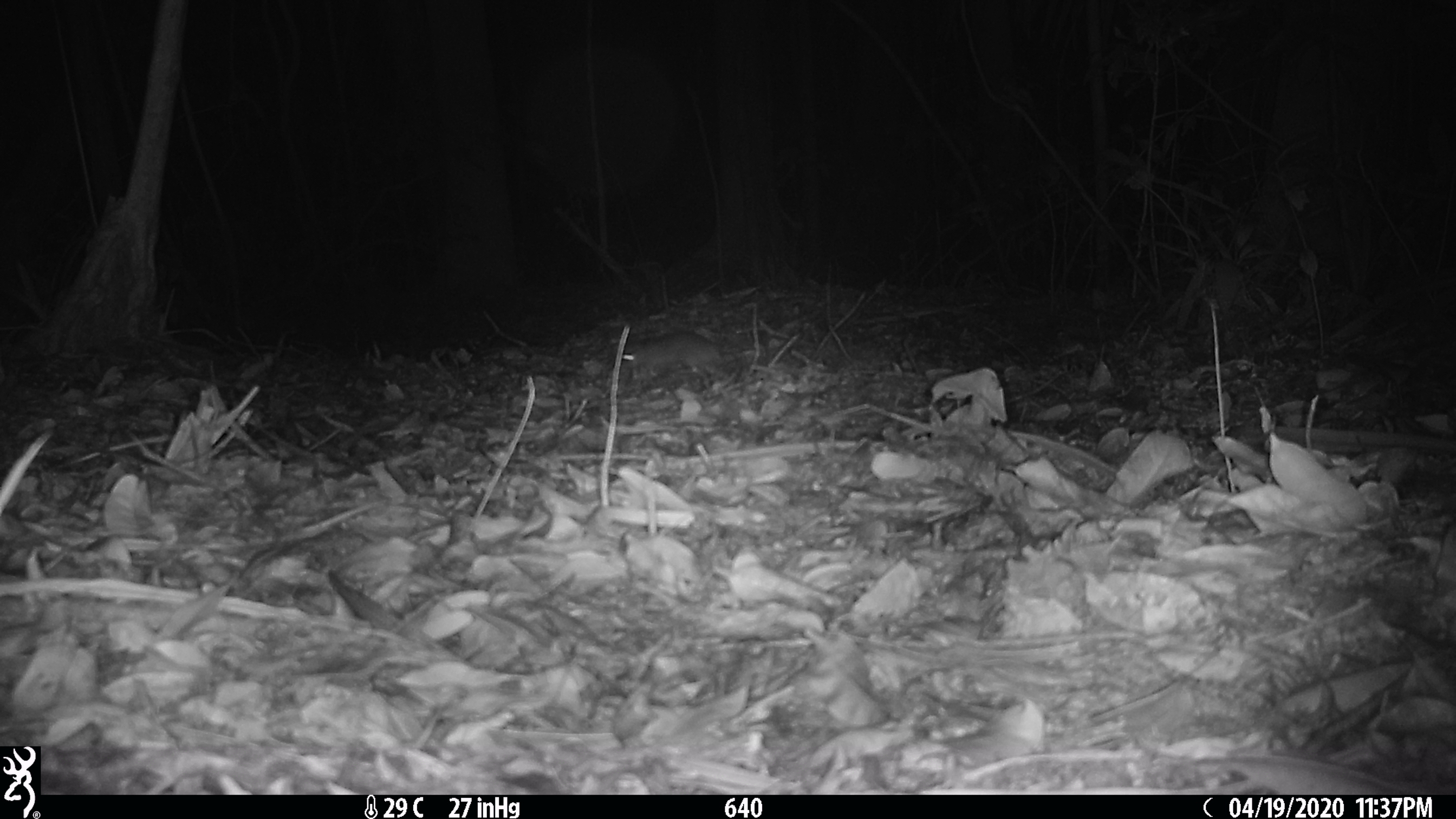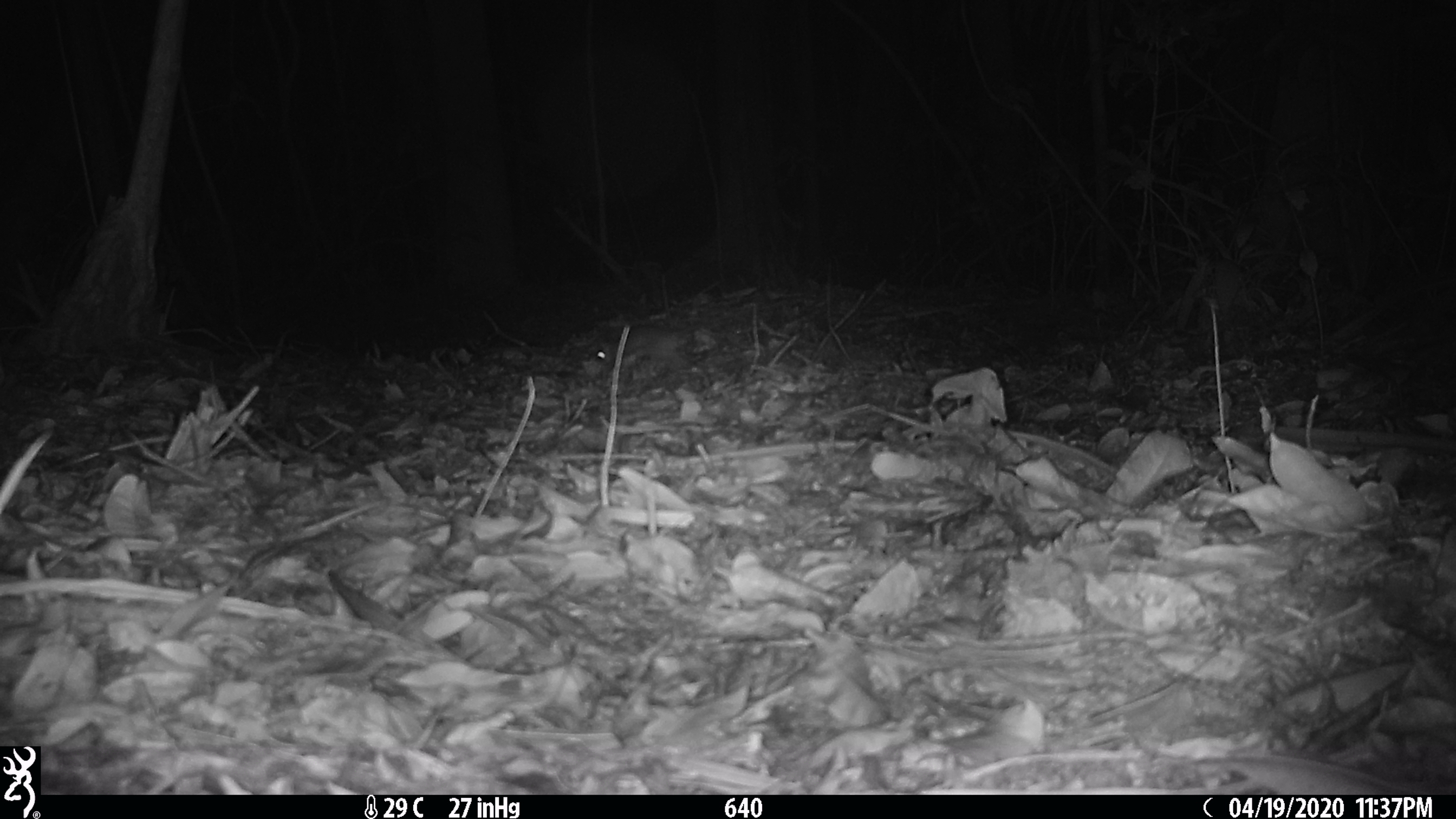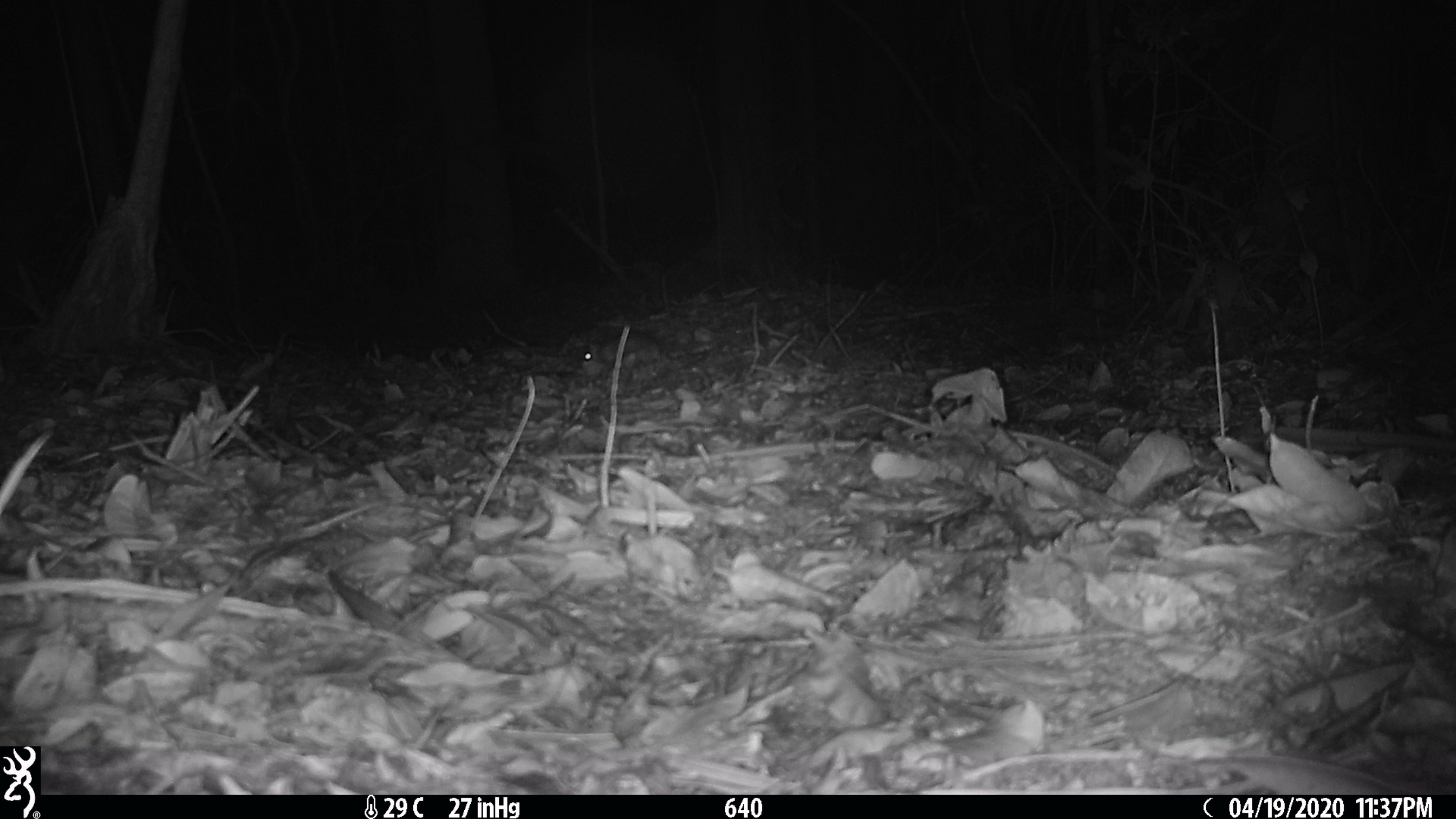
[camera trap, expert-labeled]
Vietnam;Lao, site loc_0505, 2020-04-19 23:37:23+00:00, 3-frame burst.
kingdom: Animalia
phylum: Chordata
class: Mammalia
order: Rodentia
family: Muridae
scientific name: Muridae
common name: old-world mice and rats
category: unidentified murid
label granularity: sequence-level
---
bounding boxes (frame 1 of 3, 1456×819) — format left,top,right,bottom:
unidentified murid: 618,327,724,377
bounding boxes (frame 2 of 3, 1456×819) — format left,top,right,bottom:
unidentified murid: 586,322,699,372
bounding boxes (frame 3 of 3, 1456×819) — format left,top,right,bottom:
unidentified murid: 576,330,660,369